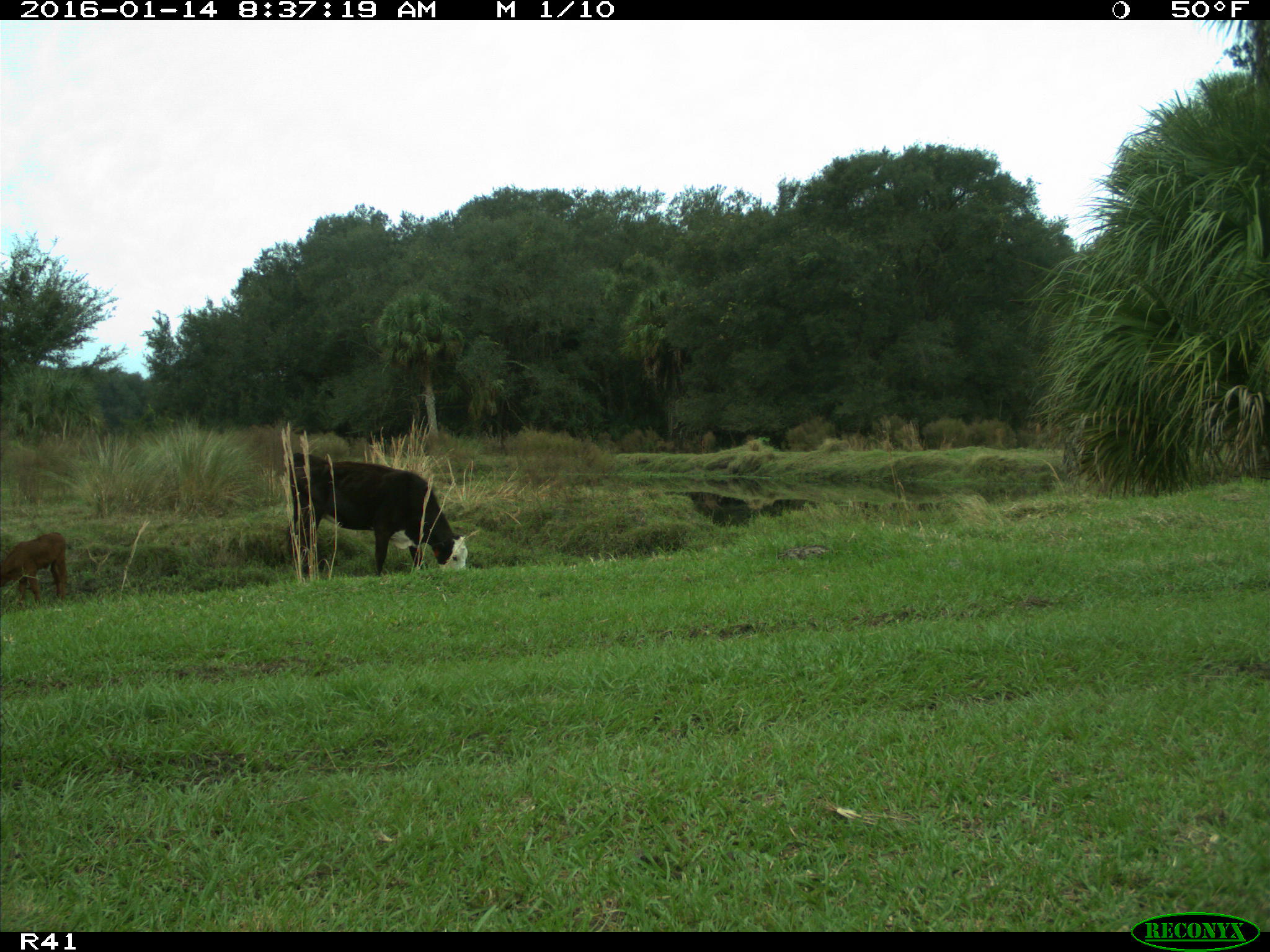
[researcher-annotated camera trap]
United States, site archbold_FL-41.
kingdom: Animalia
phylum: Chordata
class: Mammalia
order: Artiodactyla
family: Bovidae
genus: Bos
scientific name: Bos taurus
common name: domestic cow